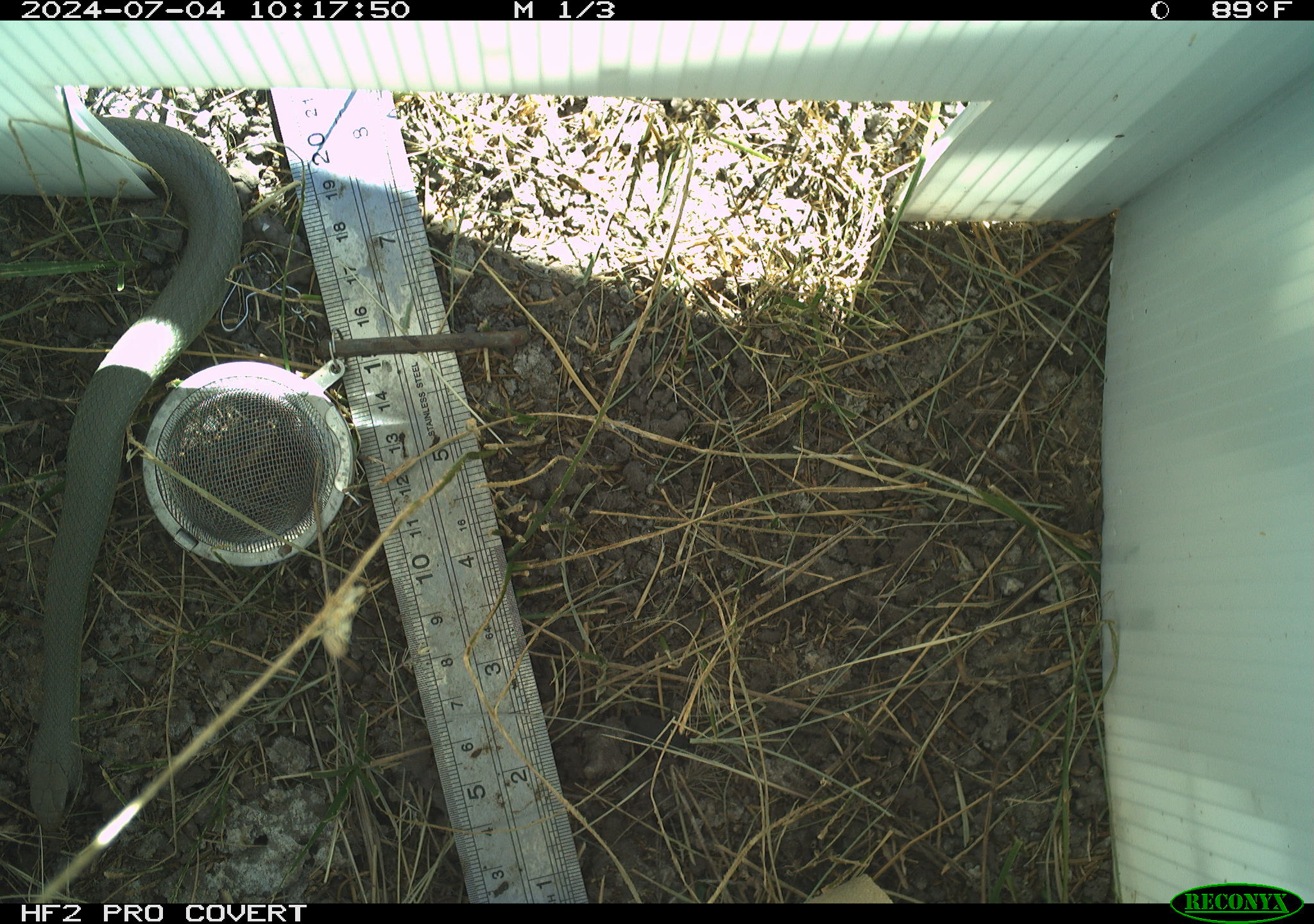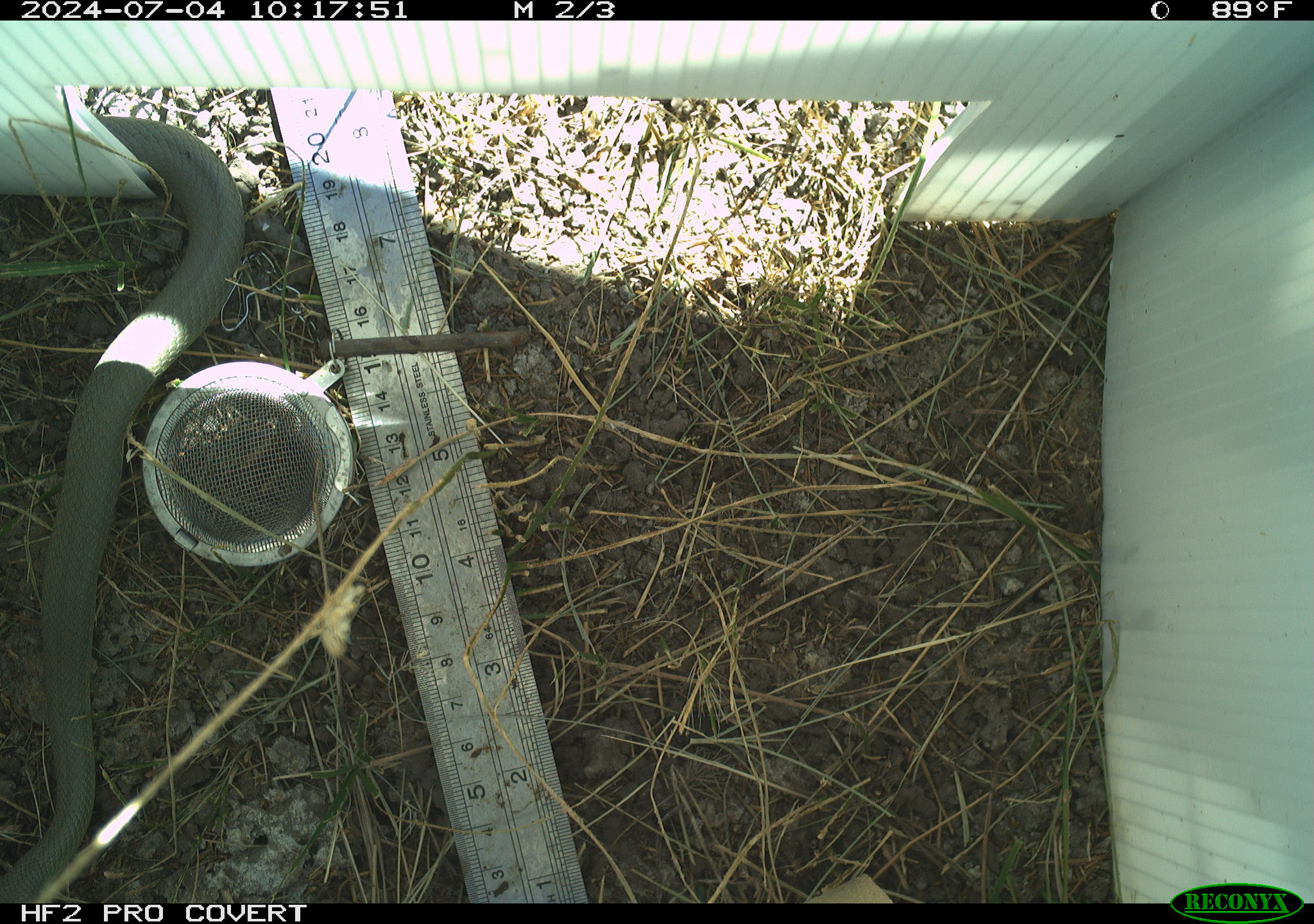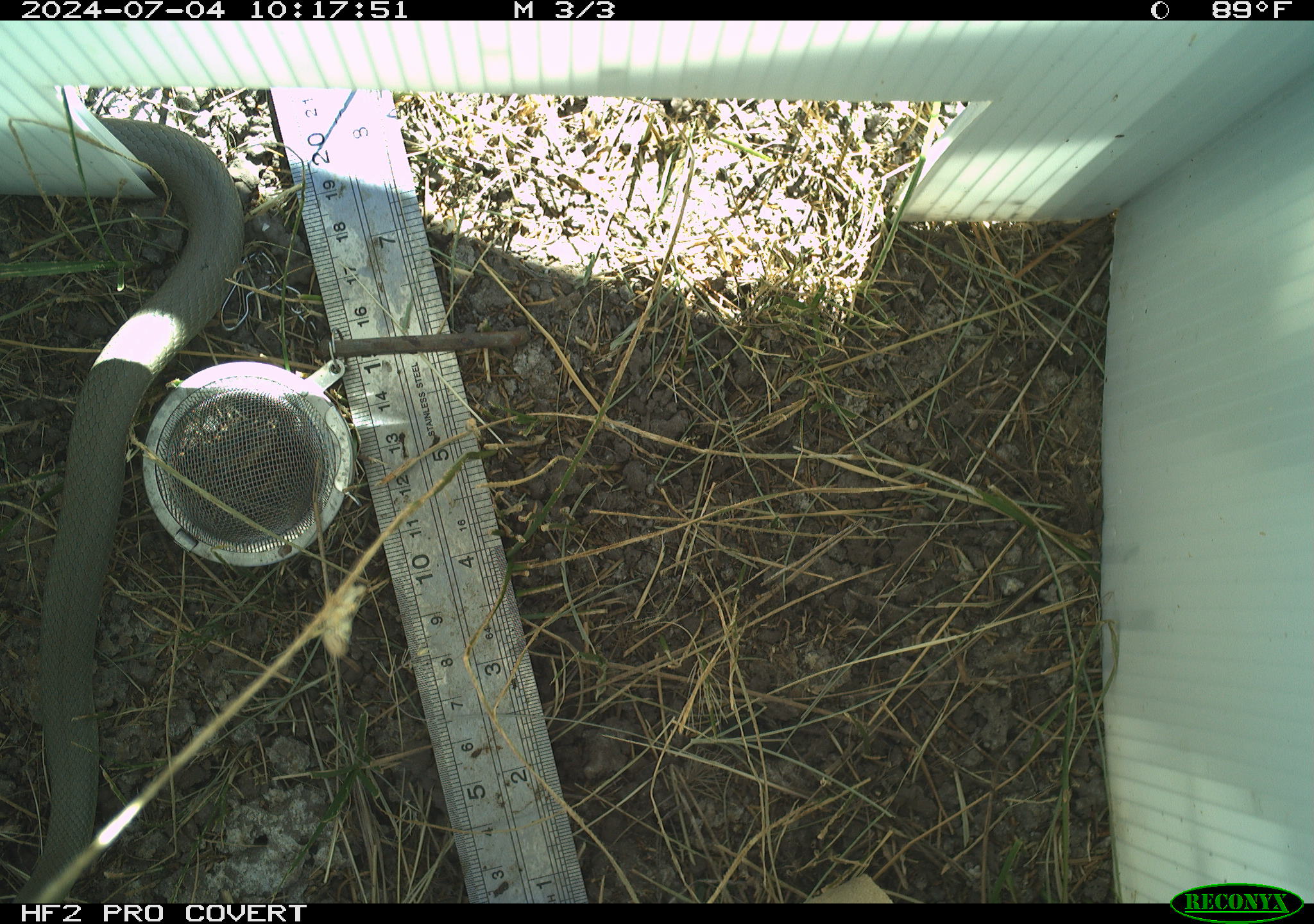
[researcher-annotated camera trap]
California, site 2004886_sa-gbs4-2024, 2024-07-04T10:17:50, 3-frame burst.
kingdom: Animalia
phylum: Chordata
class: Reptilia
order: Squamata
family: Colubridae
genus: Coluber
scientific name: Coluber constrictor mormon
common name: western yellow-bellied racer